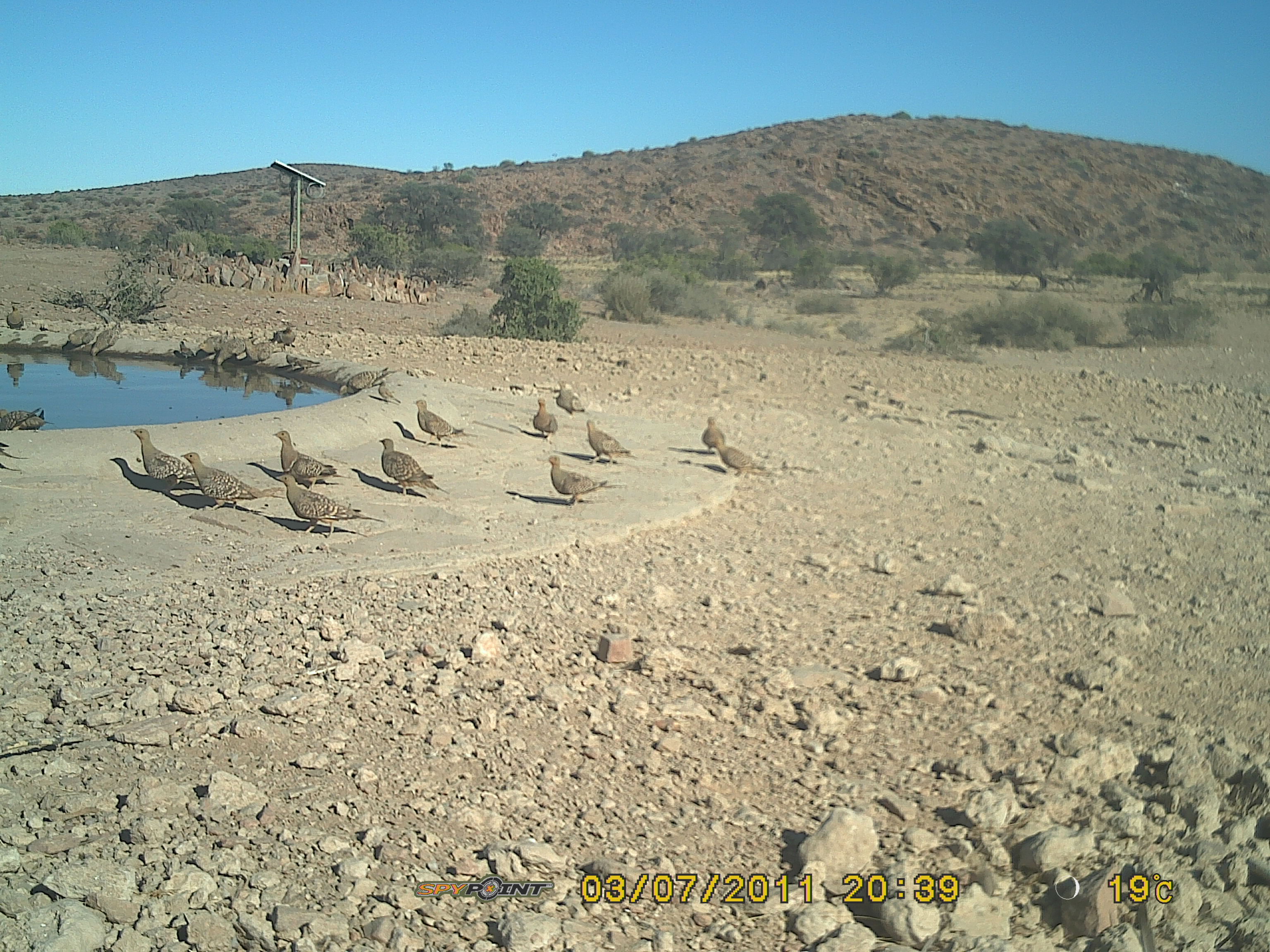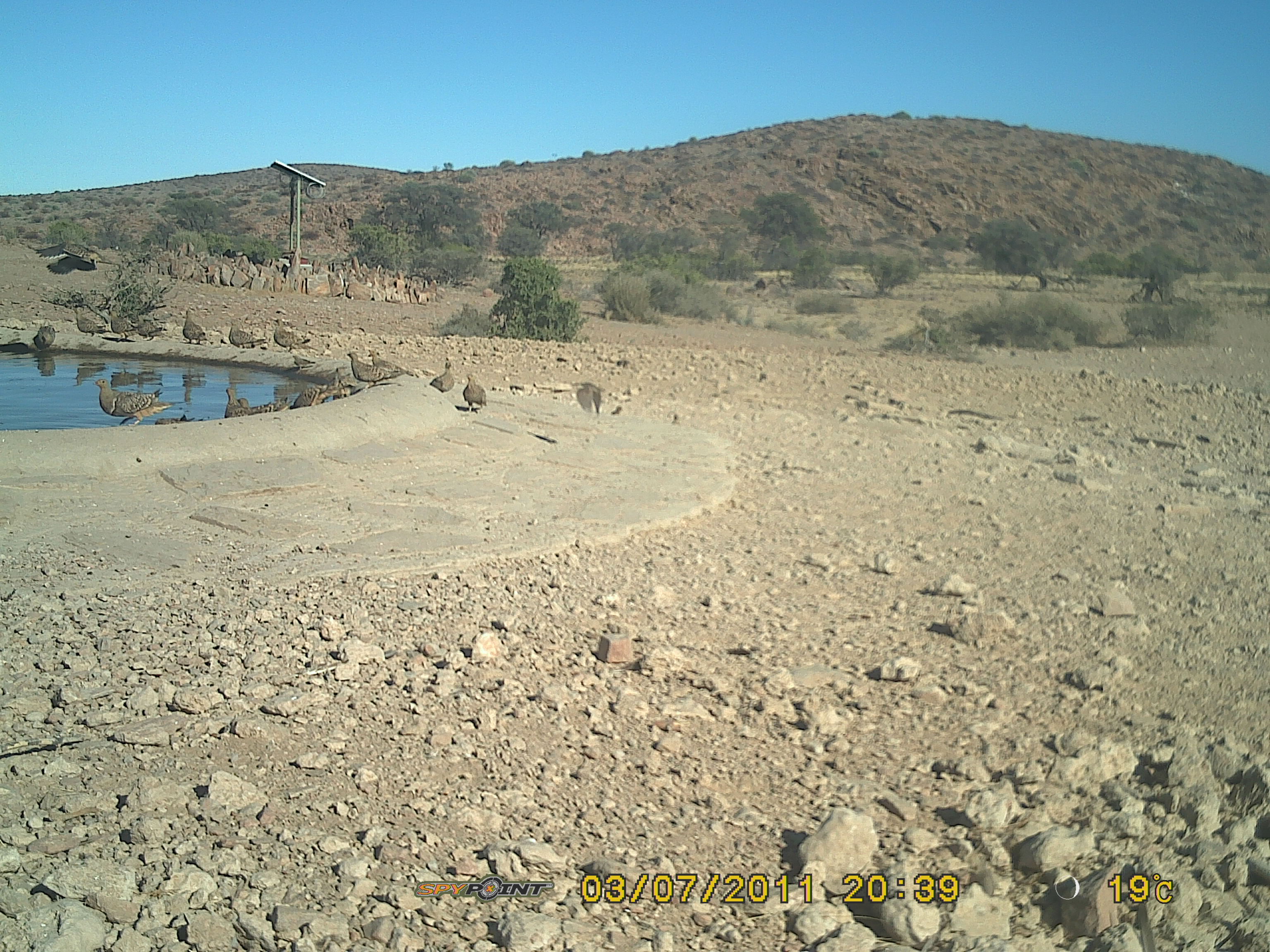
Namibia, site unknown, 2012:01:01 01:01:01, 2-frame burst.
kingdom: Animalia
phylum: Chordata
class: Aves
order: Pterocliformes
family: Pteroclidae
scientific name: Pteroclidae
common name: sandgrouse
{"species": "Pteroclidae (sandgrouse)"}